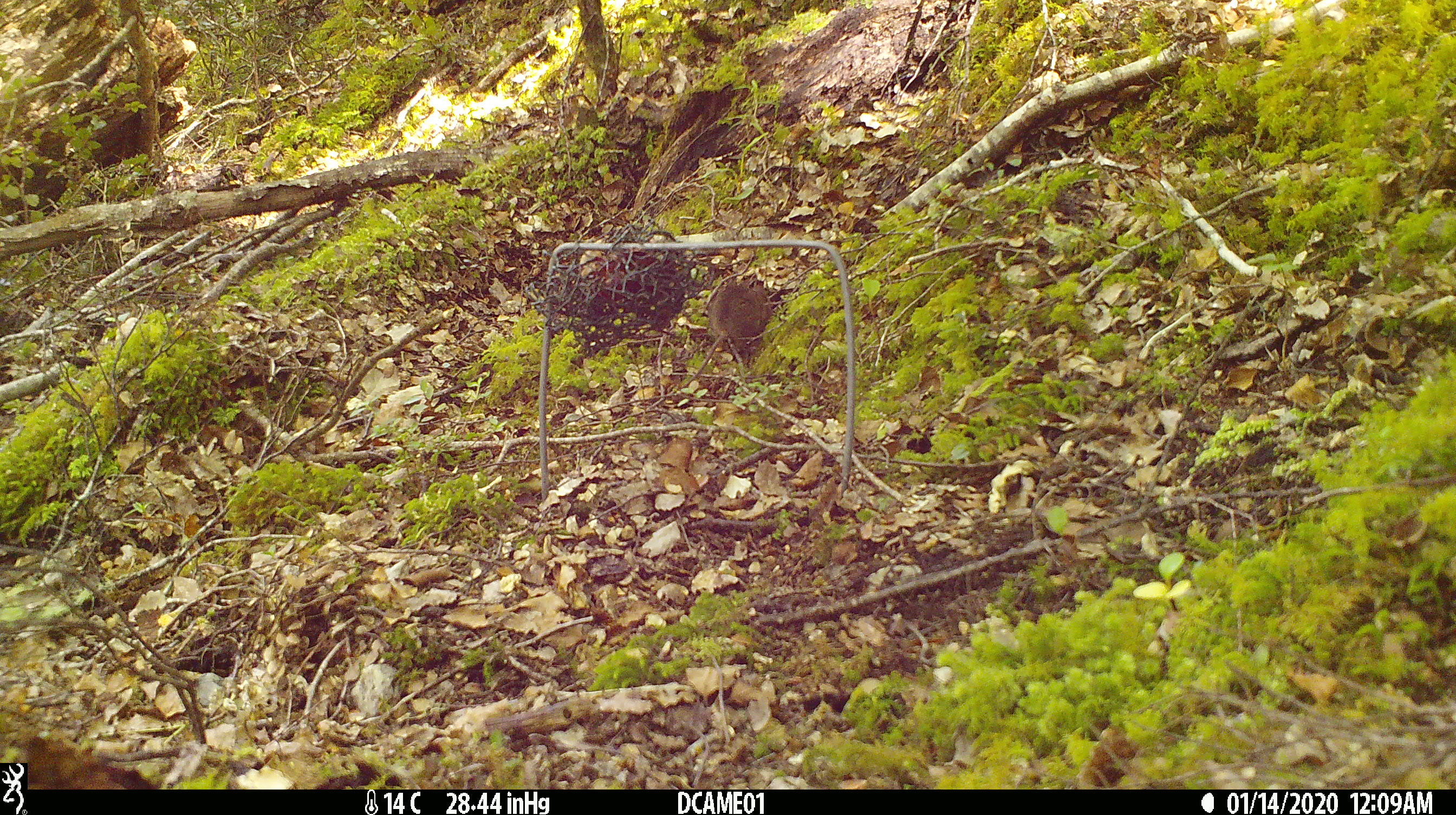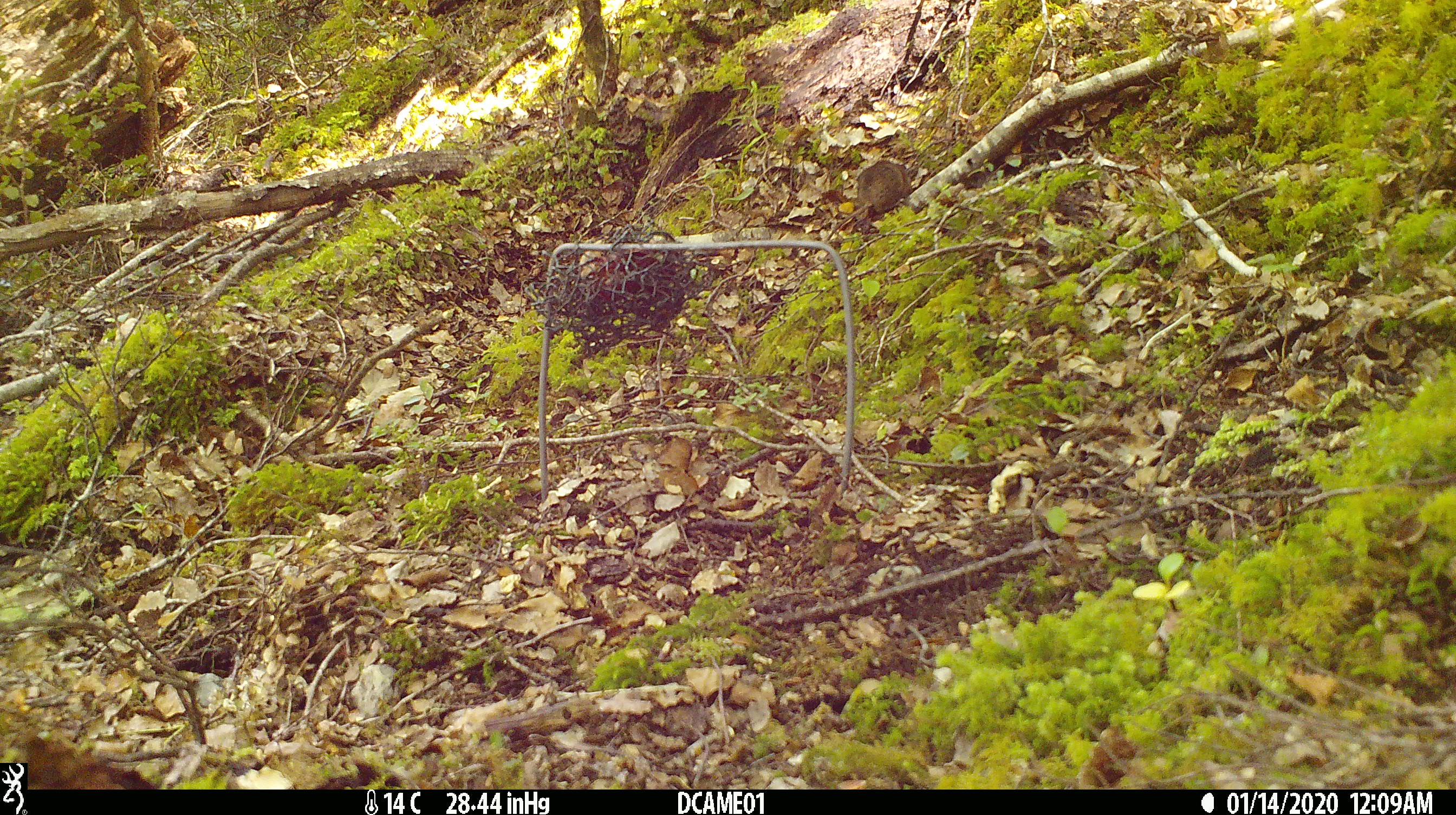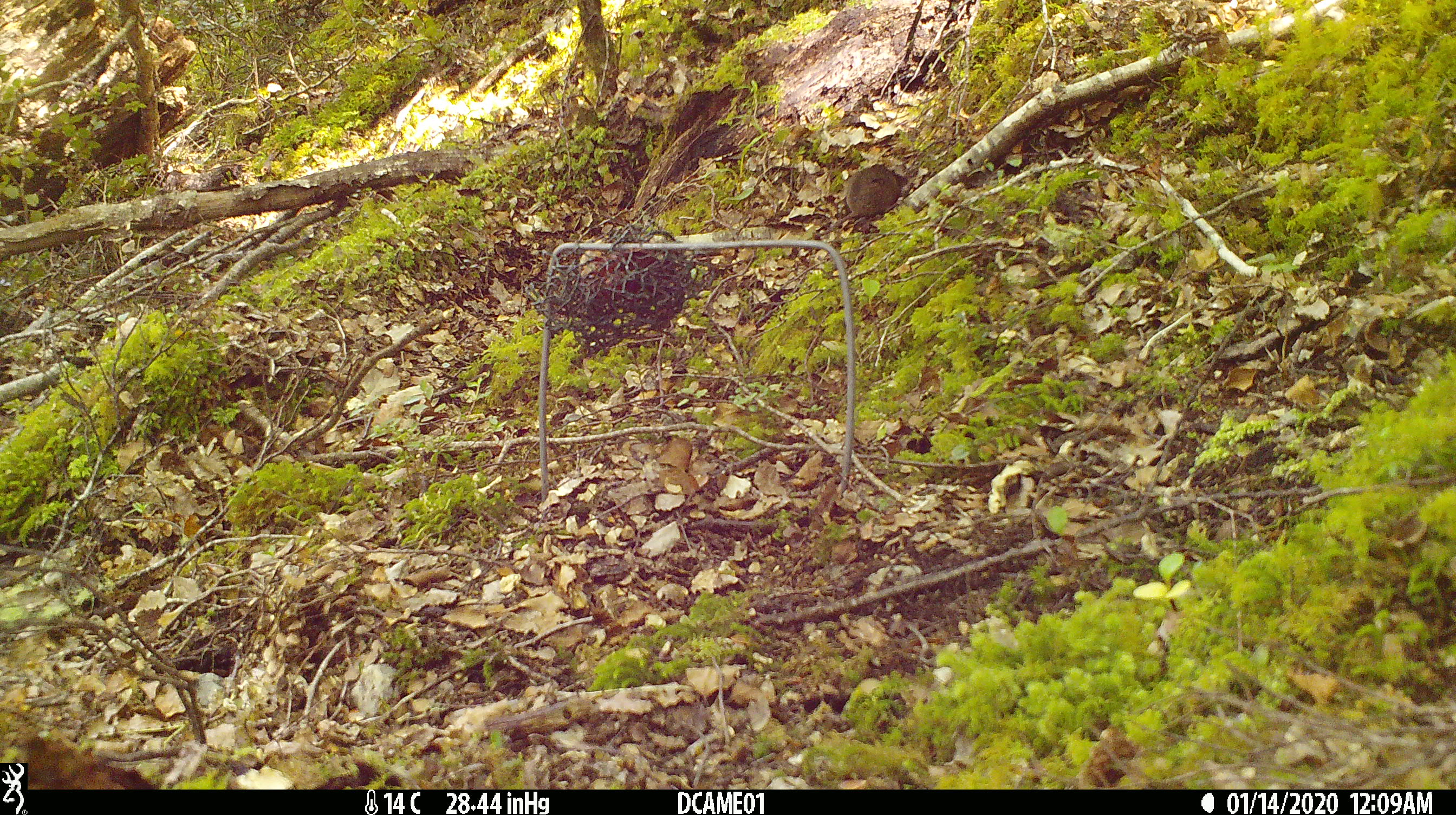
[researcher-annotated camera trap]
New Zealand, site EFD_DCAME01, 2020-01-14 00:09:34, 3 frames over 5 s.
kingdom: Animalia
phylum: Chordata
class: Mammalia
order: Rodentia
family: Muridae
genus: Mus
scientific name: Mus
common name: mouse